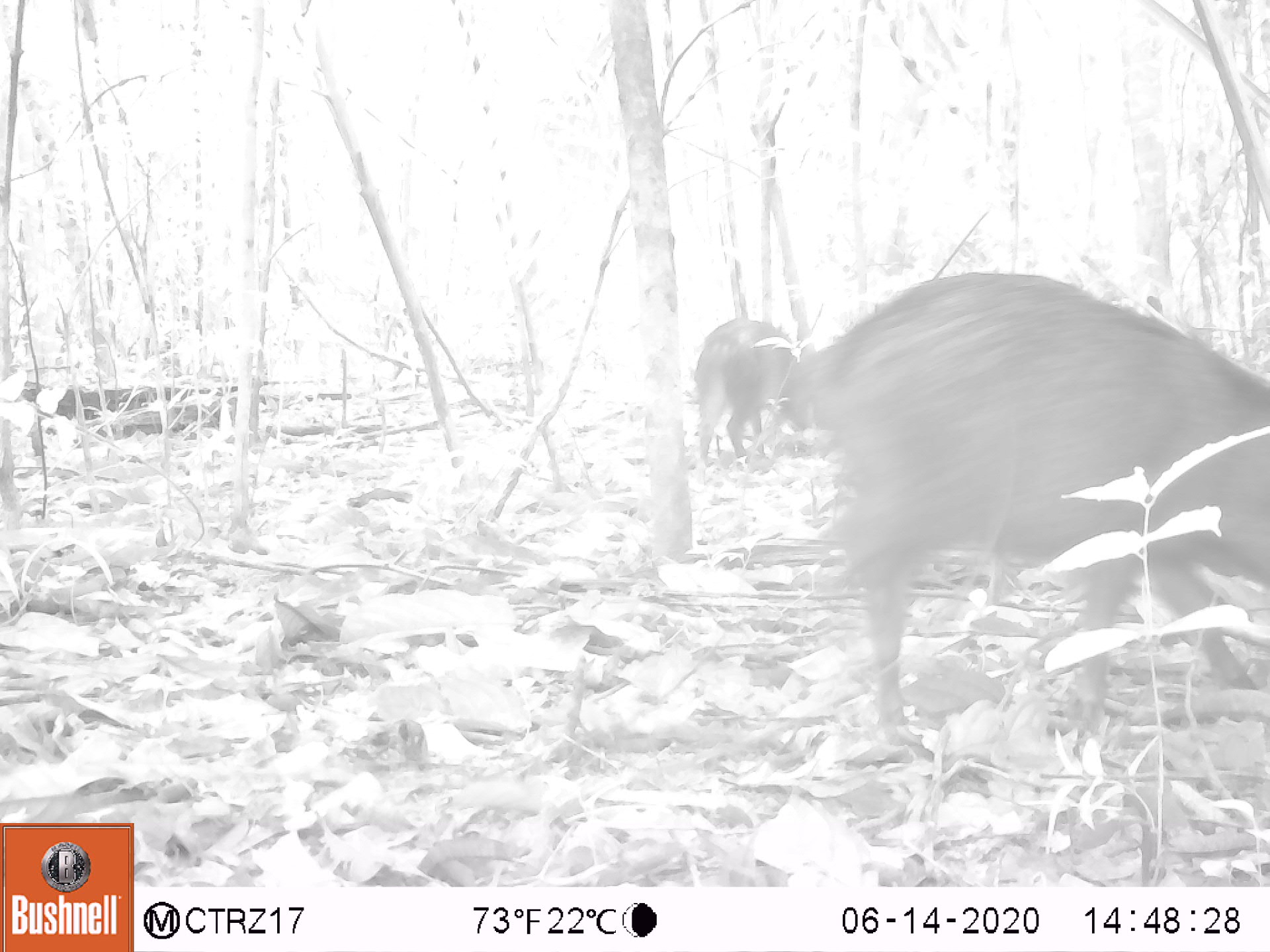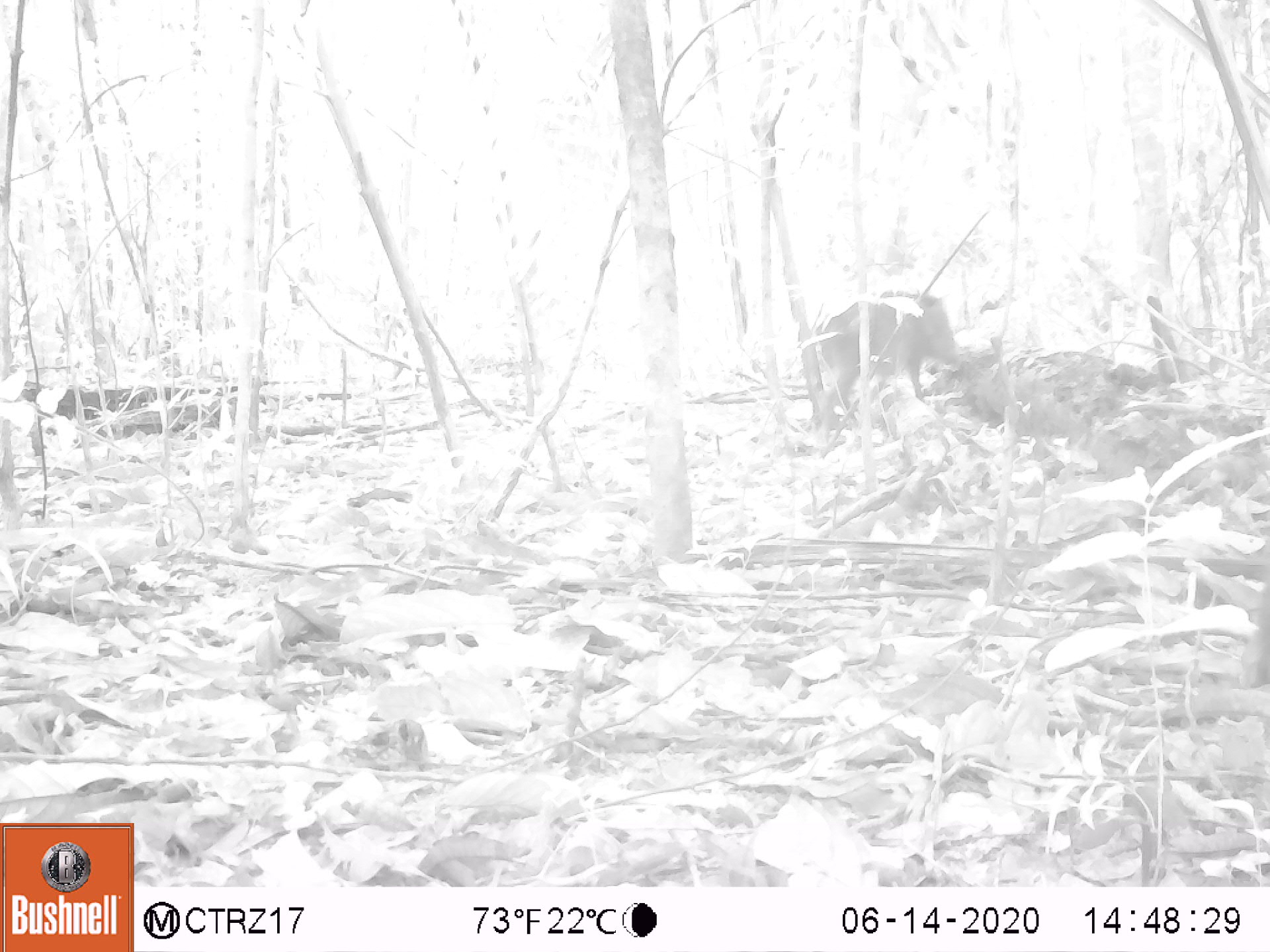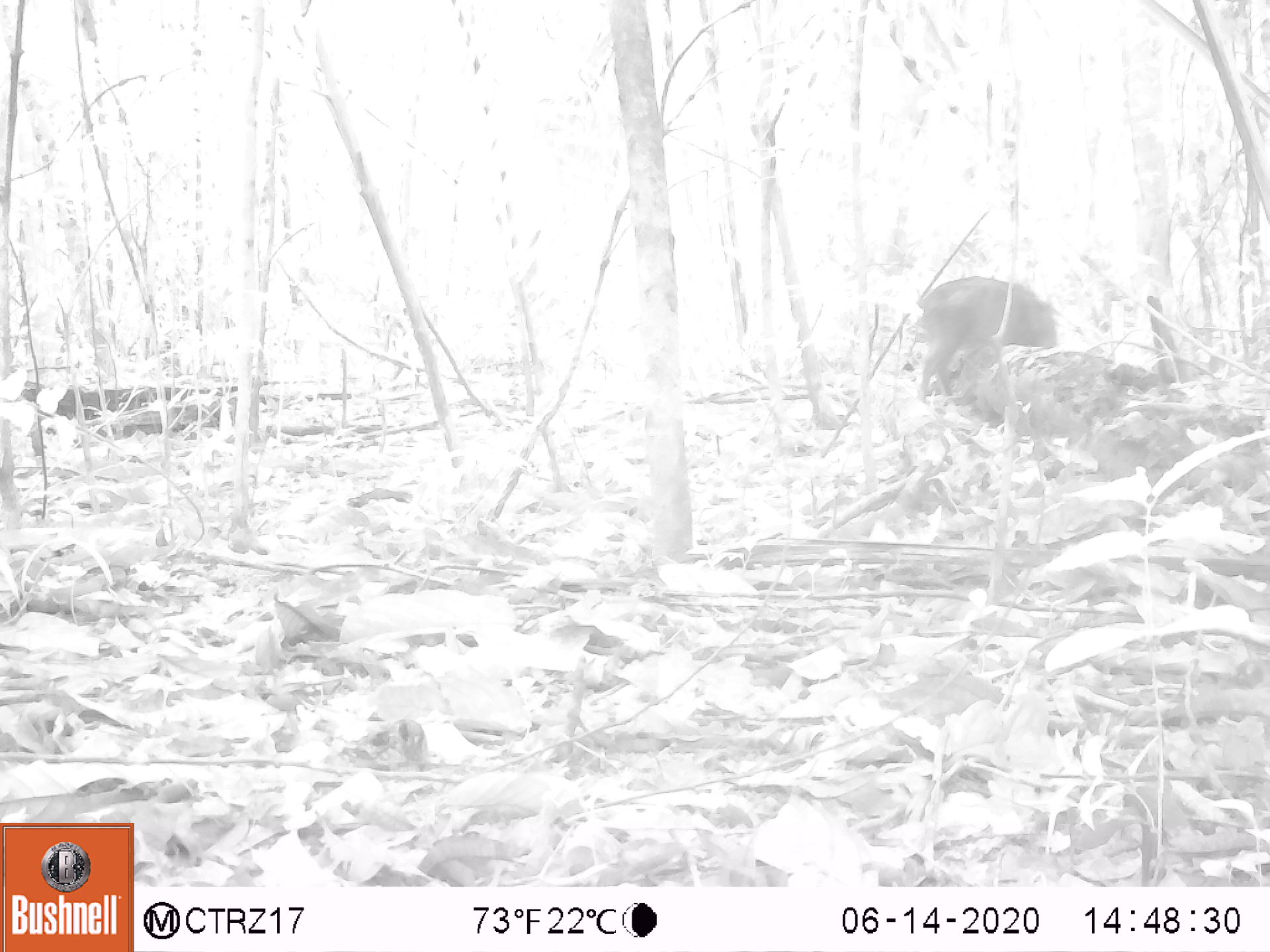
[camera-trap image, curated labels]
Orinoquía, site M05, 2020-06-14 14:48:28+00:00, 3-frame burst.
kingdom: Animalia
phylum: Chordata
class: Mammalia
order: Artiodactyla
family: Tayassuidae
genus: Pecari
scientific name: Pecari tajacu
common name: collared peccary